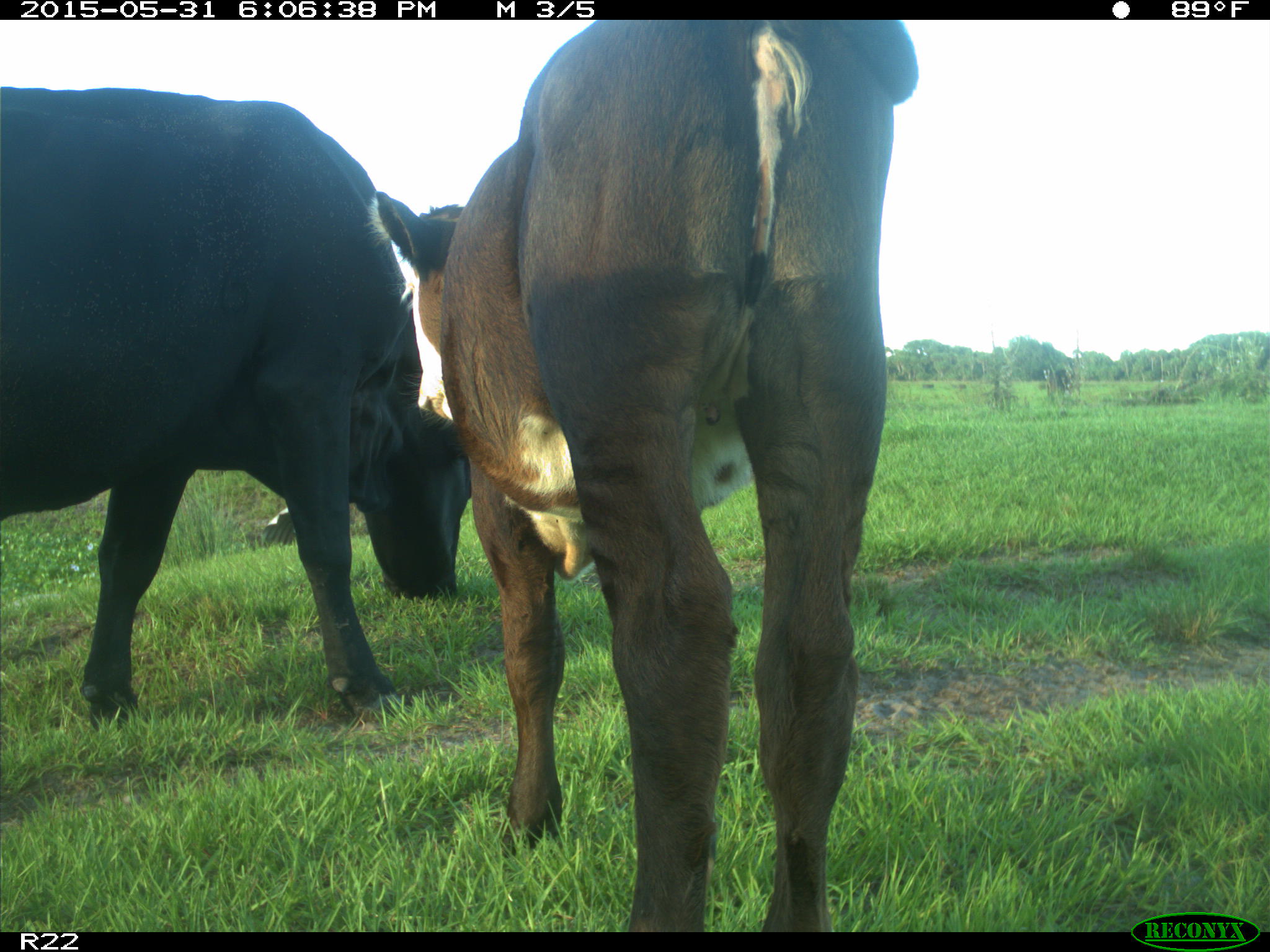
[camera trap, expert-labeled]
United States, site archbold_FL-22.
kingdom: Animalia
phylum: Chordata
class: Mammalia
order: Artiodactyla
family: Bovidae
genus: Bos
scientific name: Bos taurus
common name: domestic cow